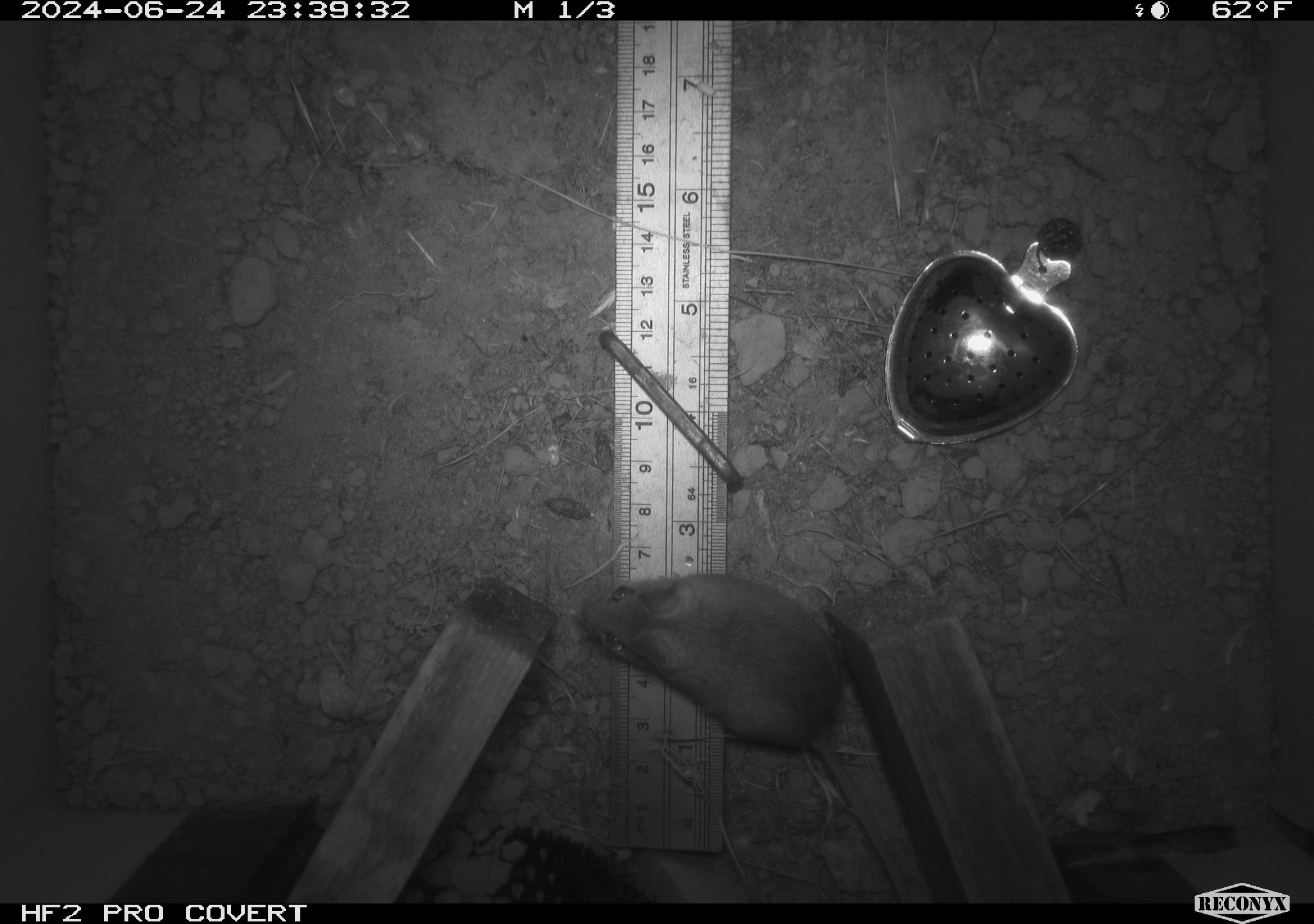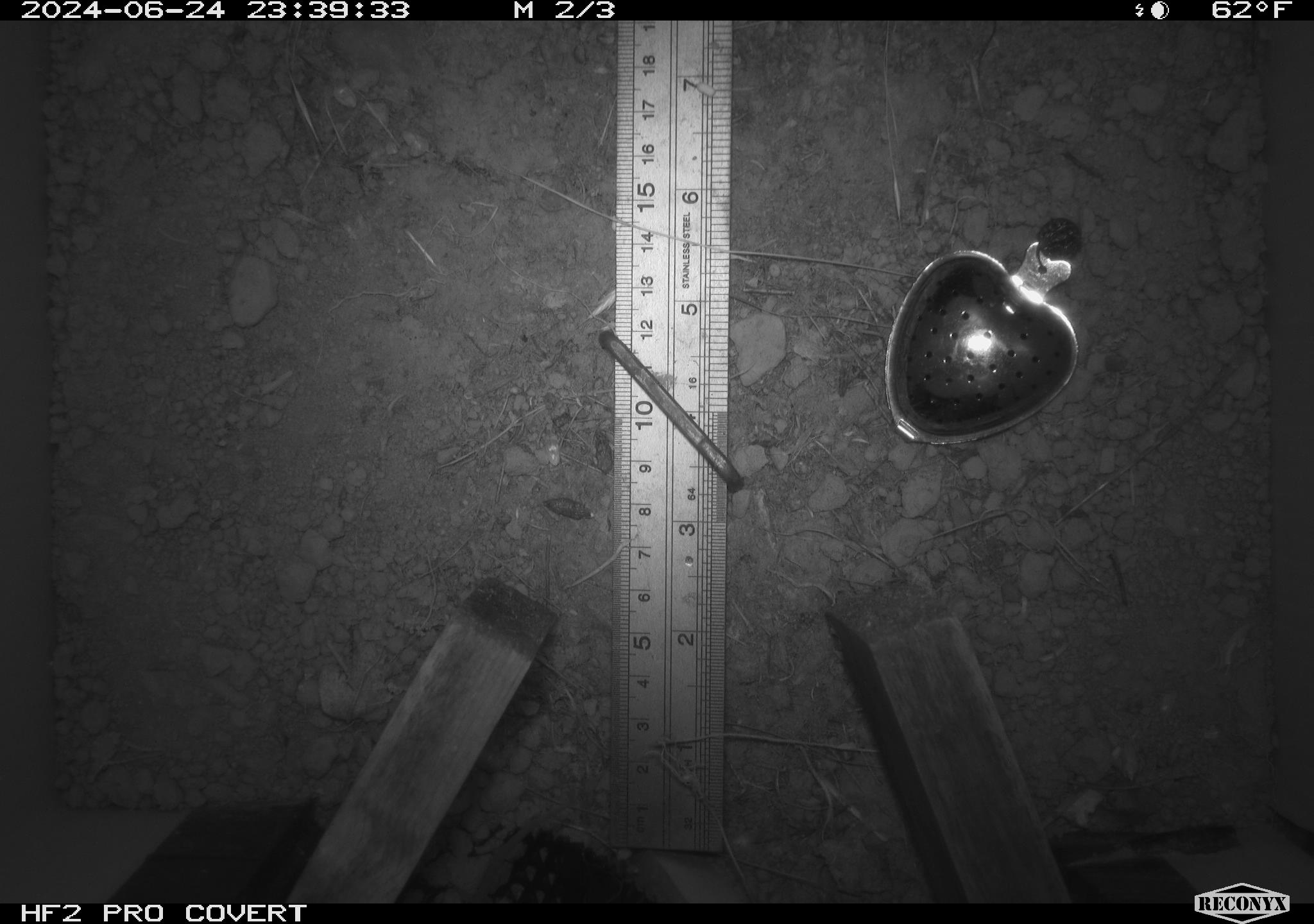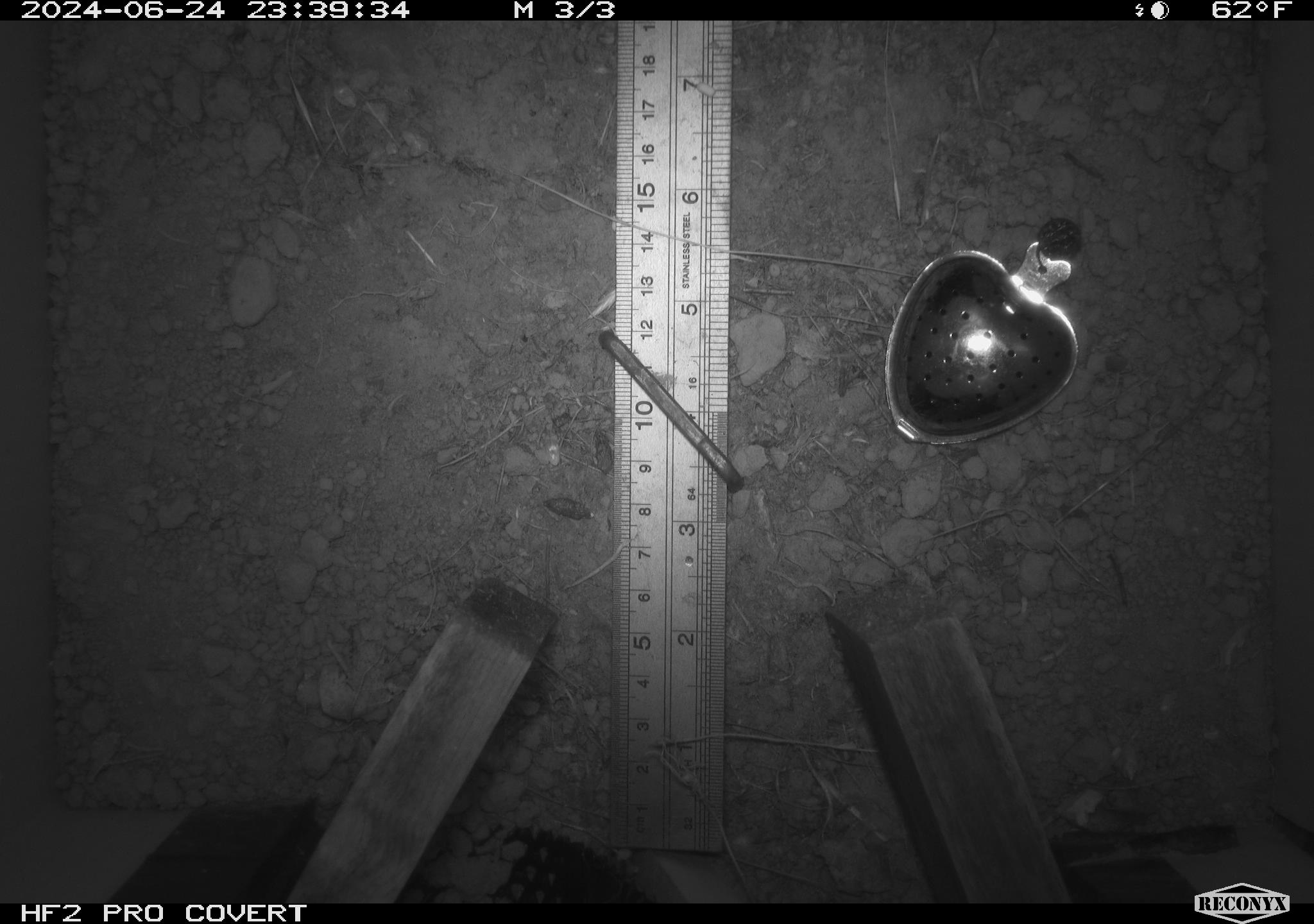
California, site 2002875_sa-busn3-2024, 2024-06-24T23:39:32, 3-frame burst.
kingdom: Animalia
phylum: Chordata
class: Mammalia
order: Rodentia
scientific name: Rodentia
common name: mouse species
Mouse species (Rodentia).